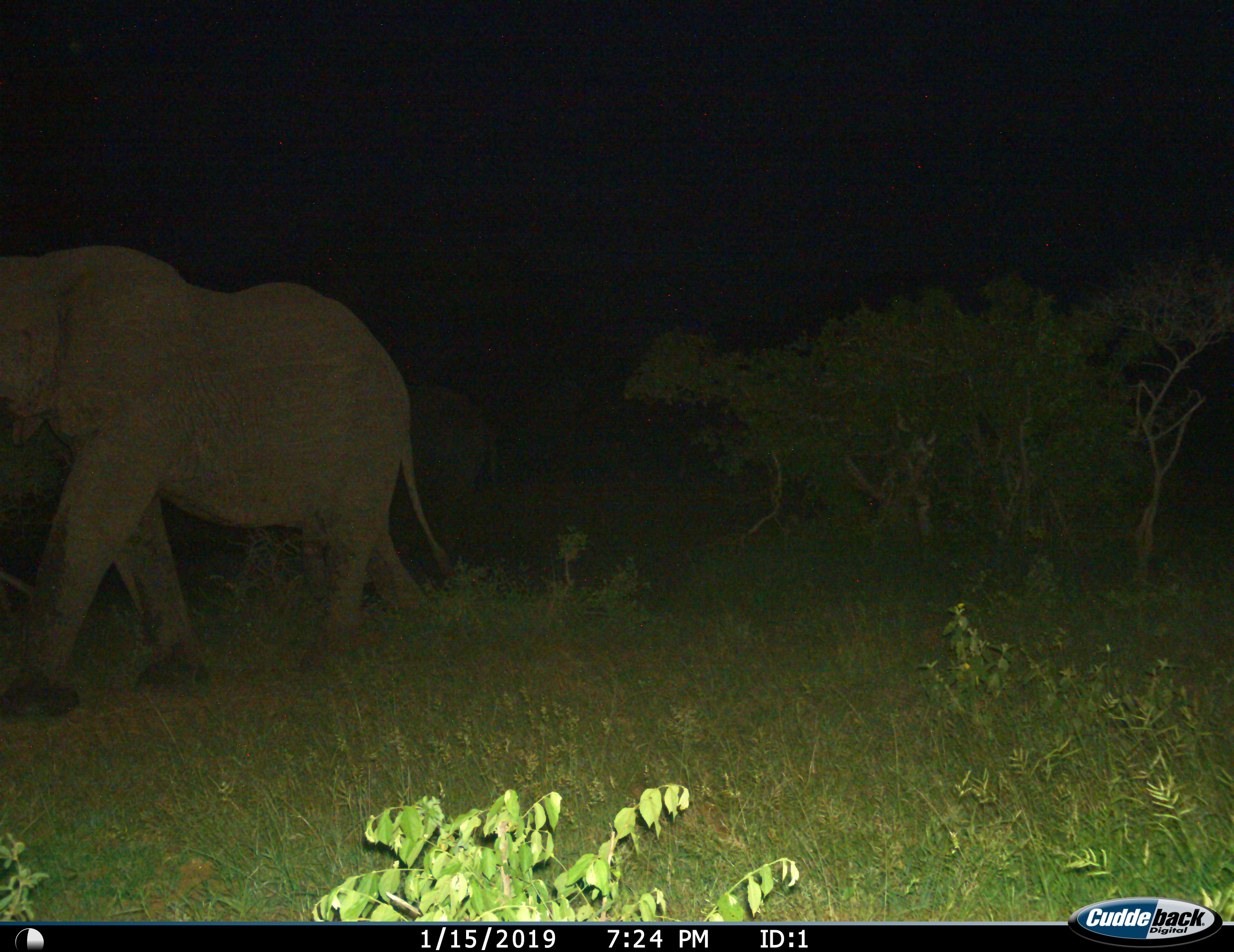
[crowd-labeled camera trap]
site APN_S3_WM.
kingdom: Animalia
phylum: Chordata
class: Mammalia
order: Proboscidea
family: Elephantidae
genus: Loxodonta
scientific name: Loxodonta africana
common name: african bush elephant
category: elephant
Elephant (african bush elephant) (Loxodonta africana), count 1. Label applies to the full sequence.